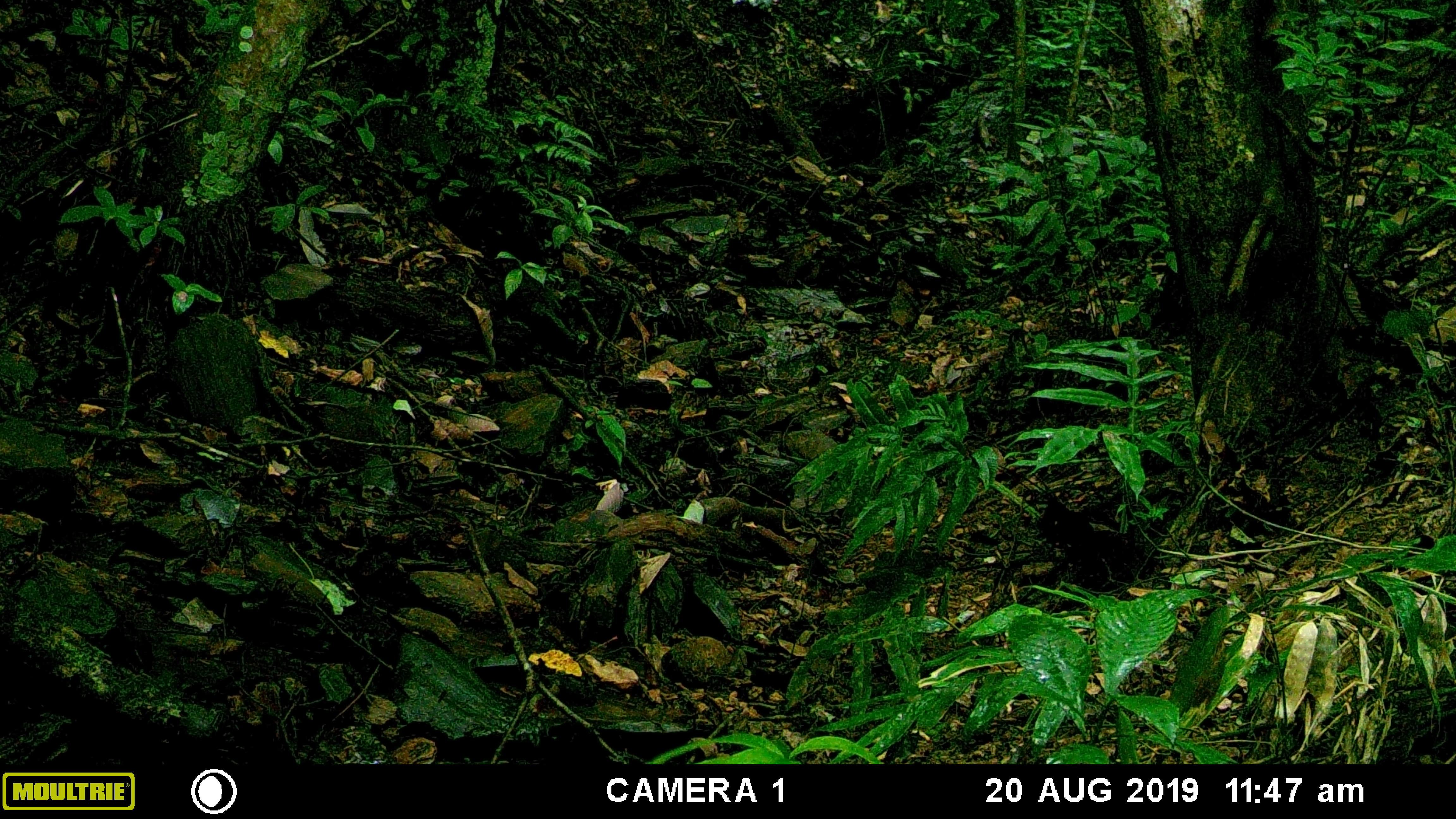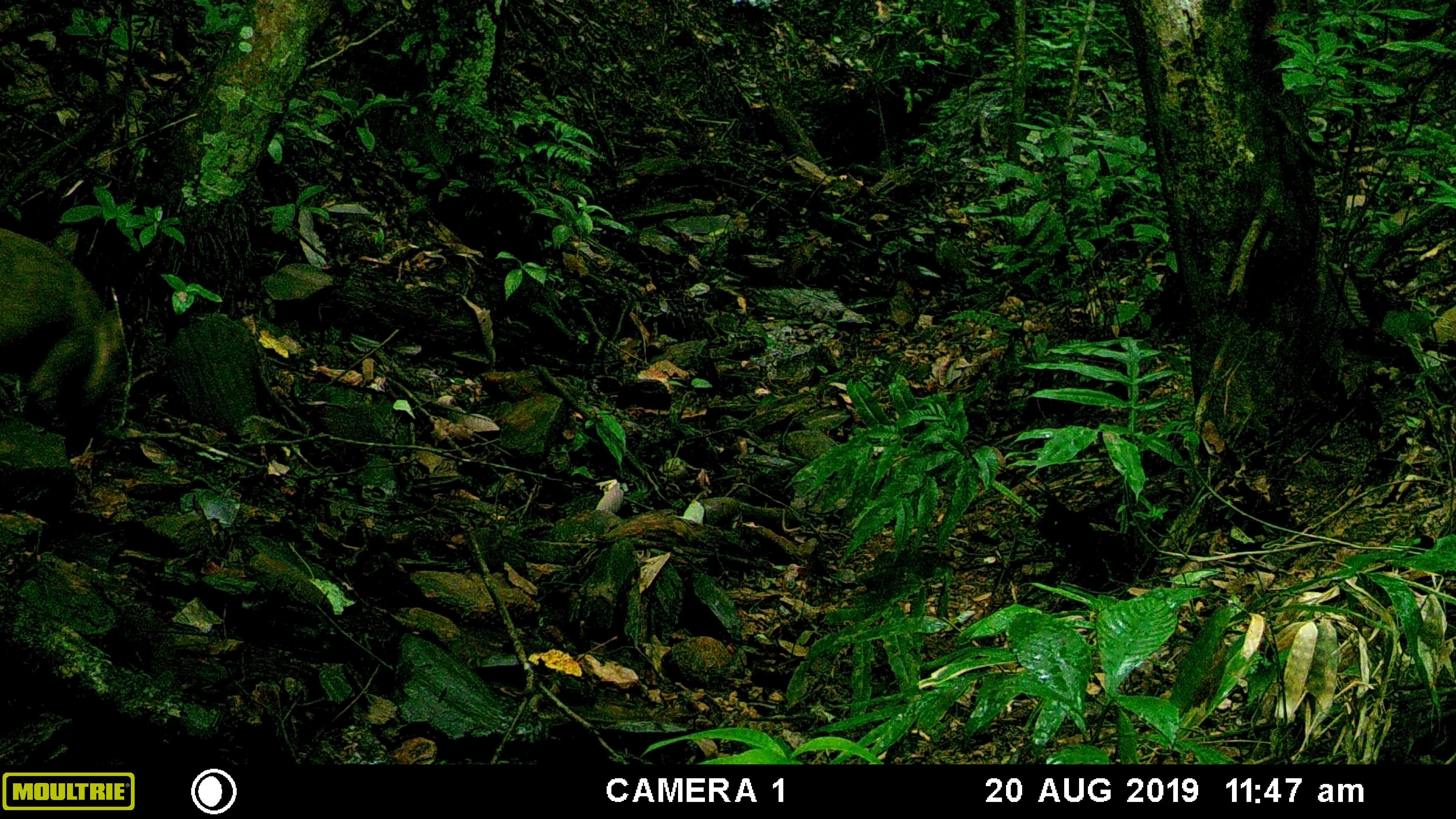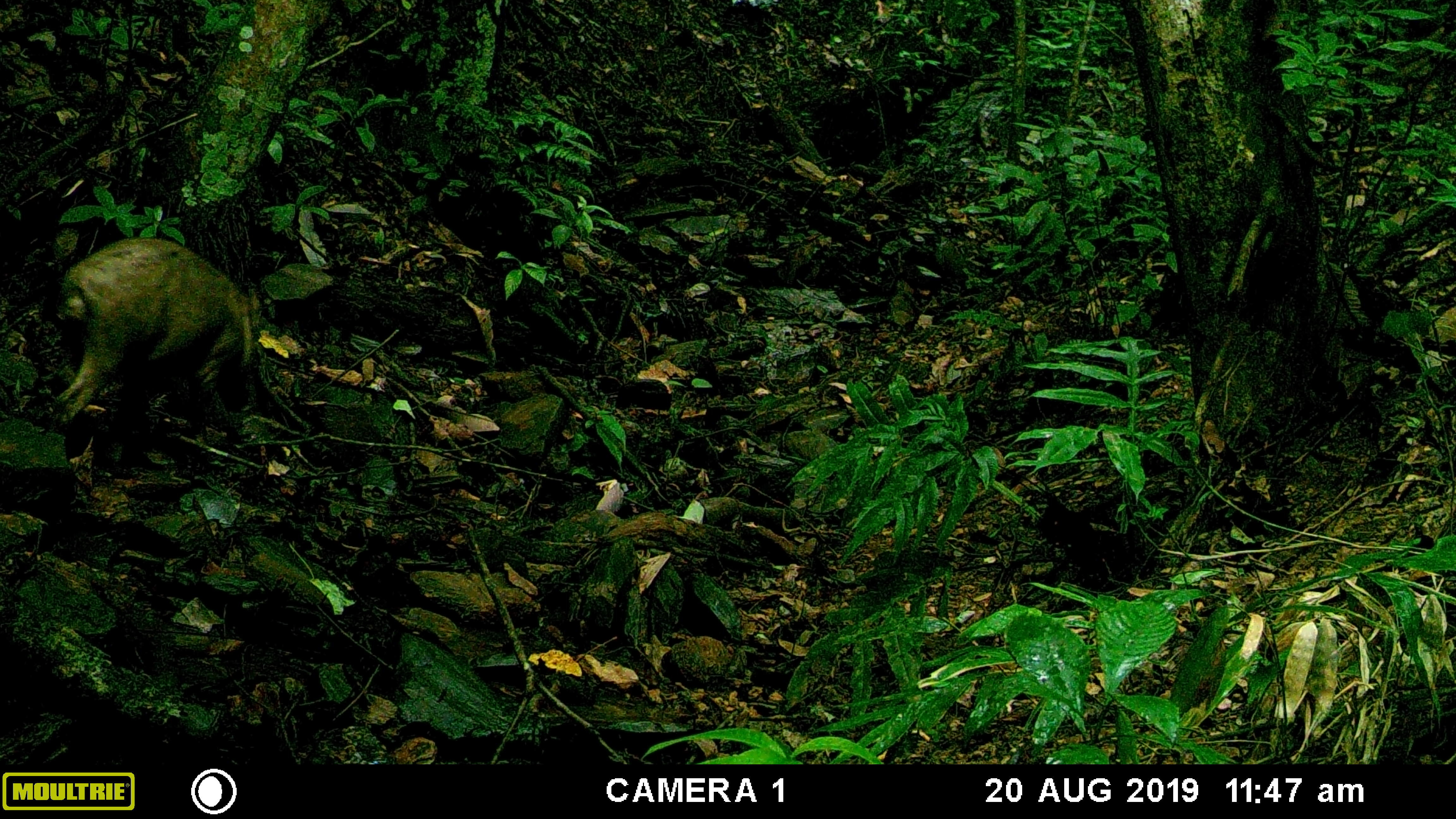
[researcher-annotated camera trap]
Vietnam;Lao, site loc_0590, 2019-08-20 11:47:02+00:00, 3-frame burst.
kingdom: Animalia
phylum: Chordata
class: Mammalia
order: Artiodactyla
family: Suidae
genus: Sus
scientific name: Sus scrofa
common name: eurasian wild pig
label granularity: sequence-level